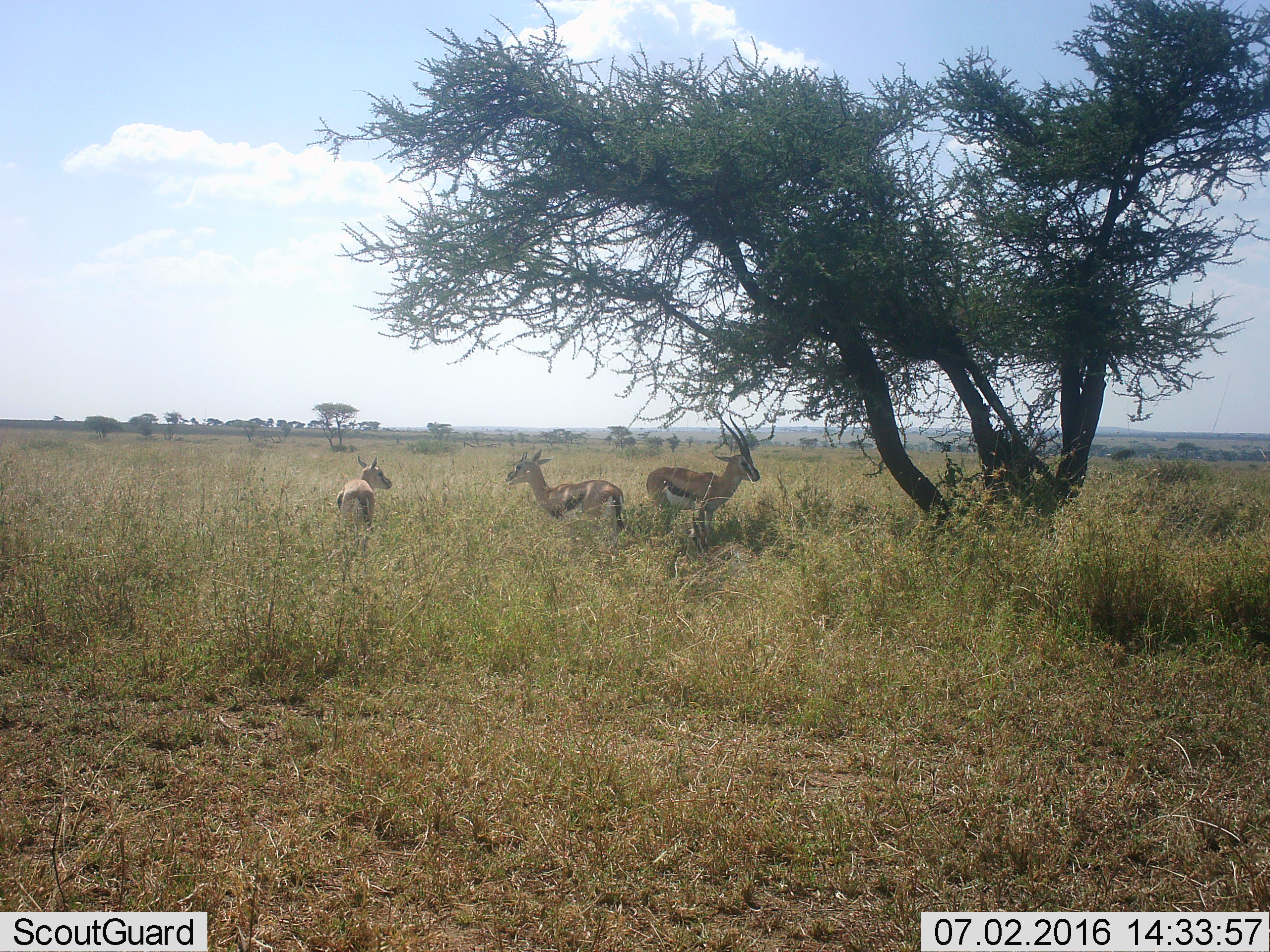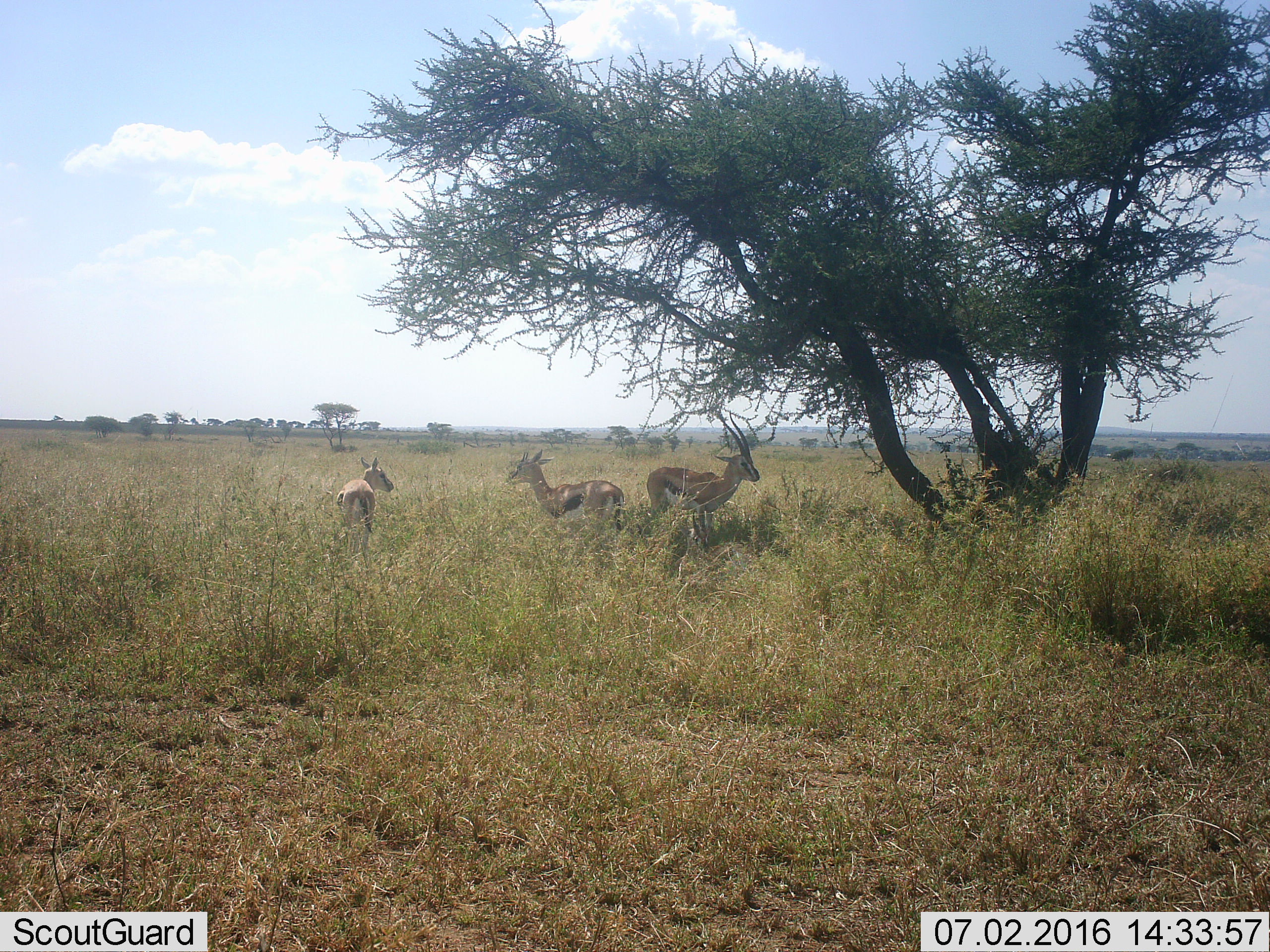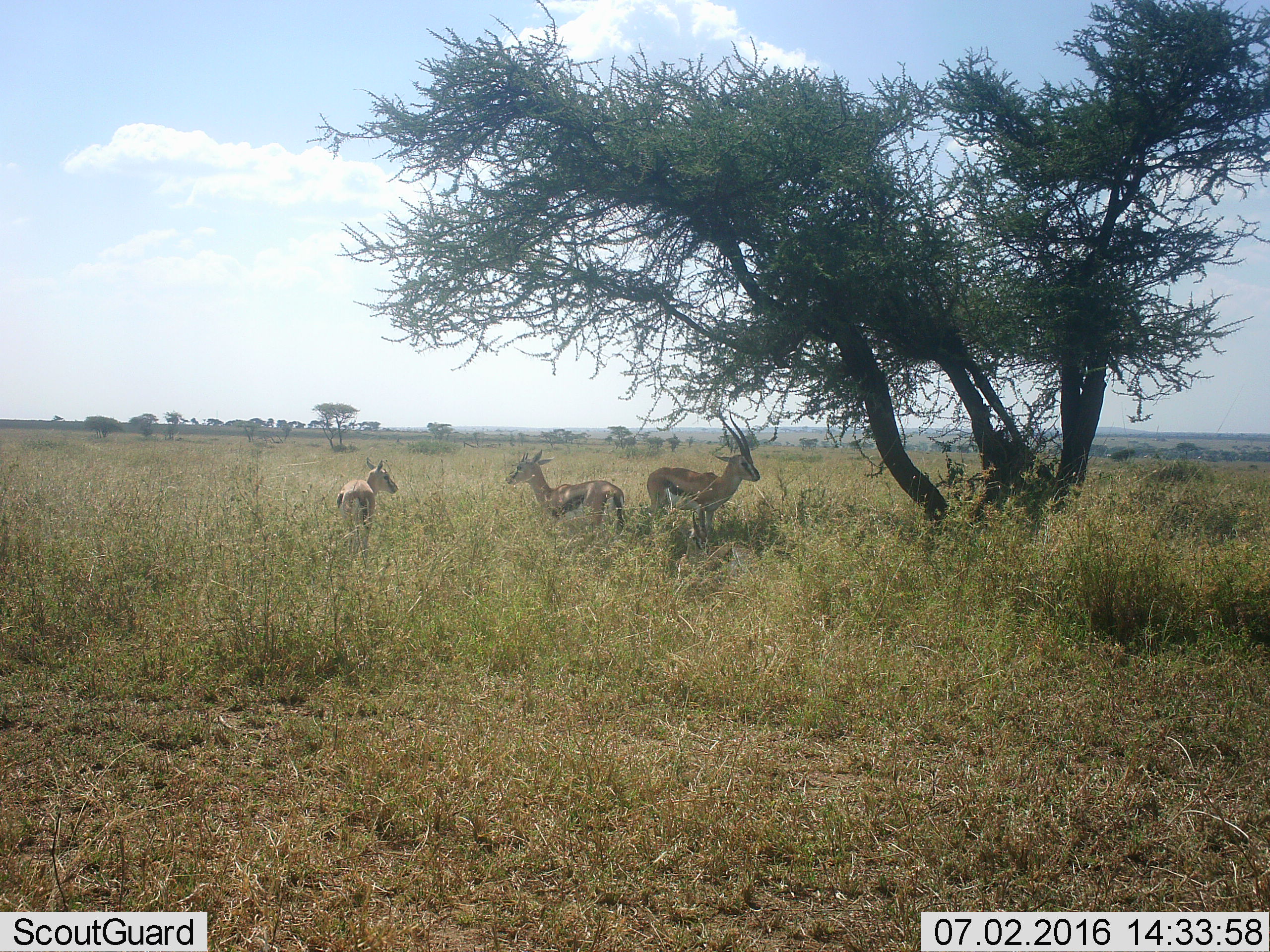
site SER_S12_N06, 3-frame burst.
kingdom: Animalia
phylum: Chordata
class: Mammalia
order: Artiodactyla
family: Bovidae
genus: Eudorcas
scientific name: Eudorcas thomsonii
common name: thomson's gazelle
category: gazellethomsons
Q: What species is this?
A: Gazellethomsons (thomson's gazelle) (Eudorcas thomsonii).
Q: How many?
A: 3.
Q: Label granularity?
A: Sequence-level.